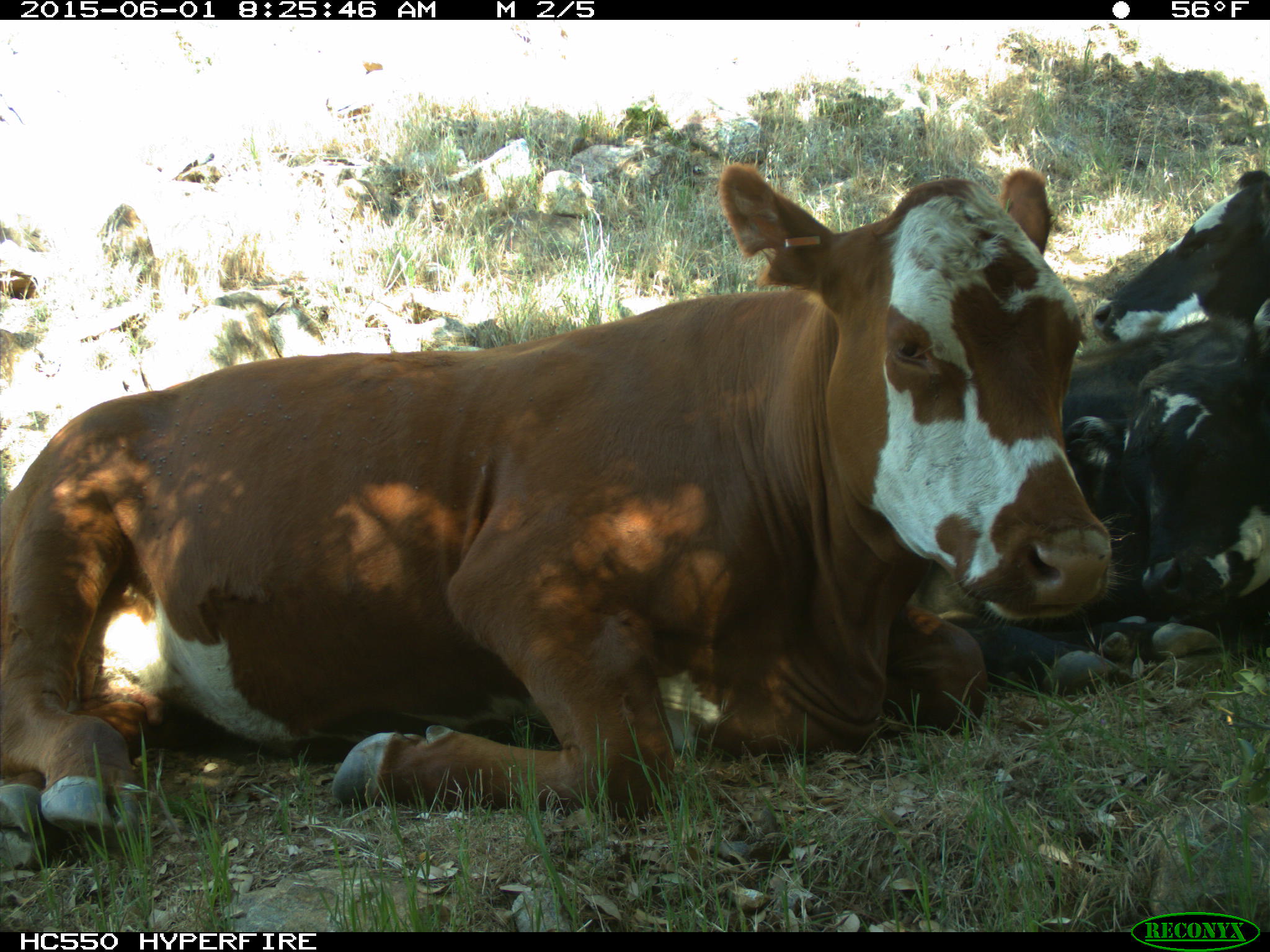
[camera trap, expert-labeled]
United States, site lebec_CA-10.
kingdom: Animalia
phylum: Chordata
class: Mammalia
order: Artiodactyla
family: Bovidae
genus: Bos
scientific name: Bos taurus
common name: domestic cow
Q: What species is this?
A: Bos taurus (domestic cow).